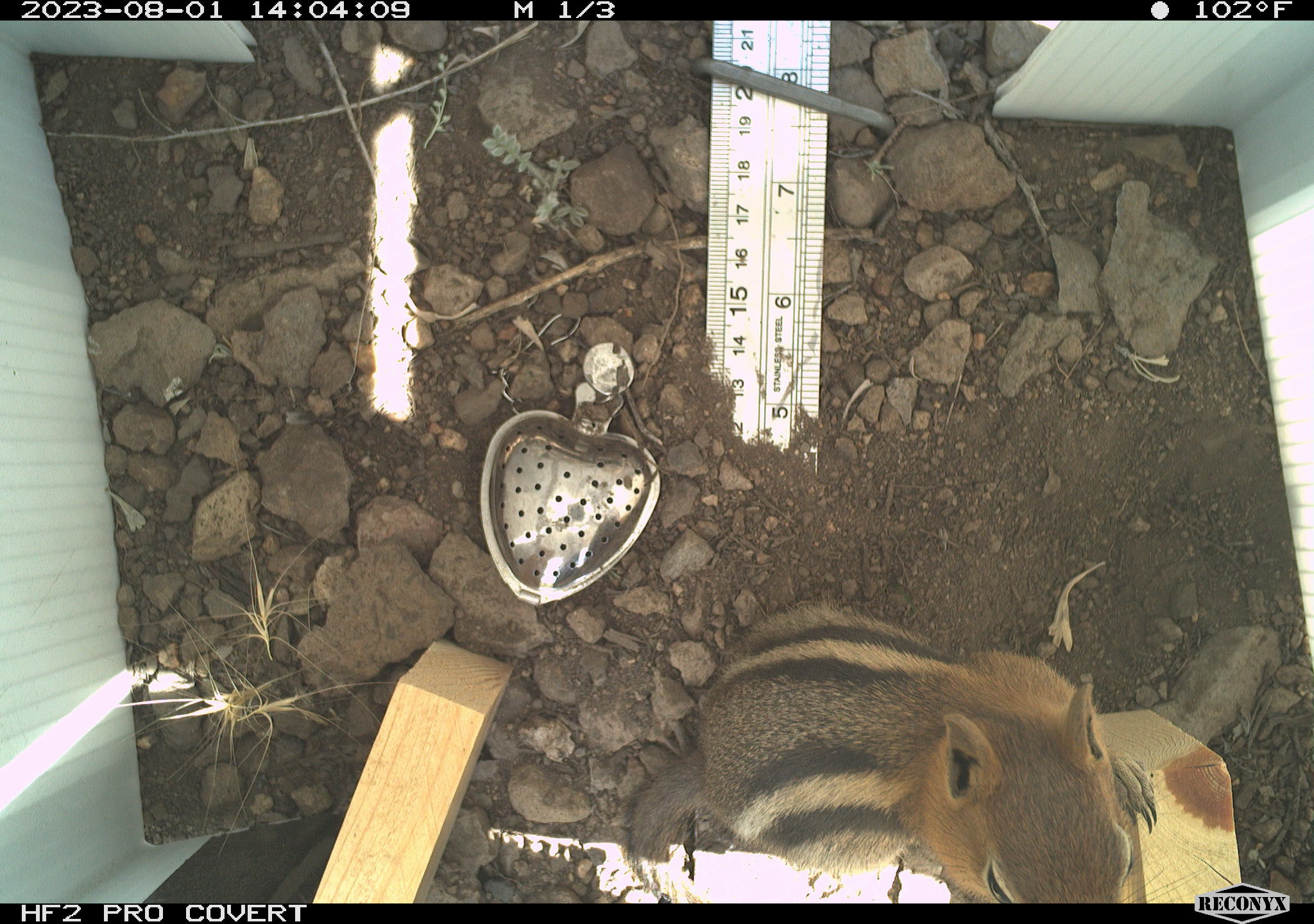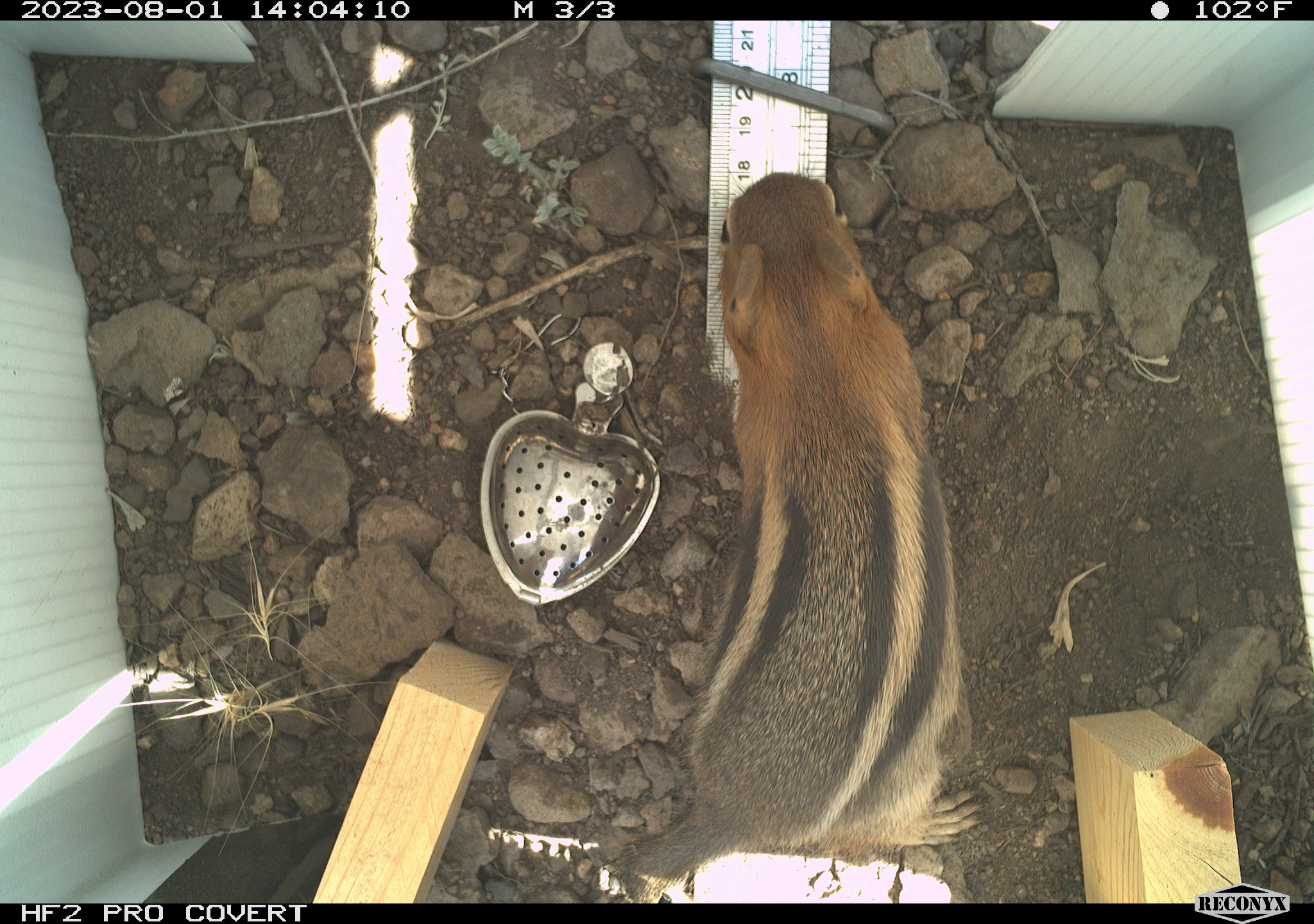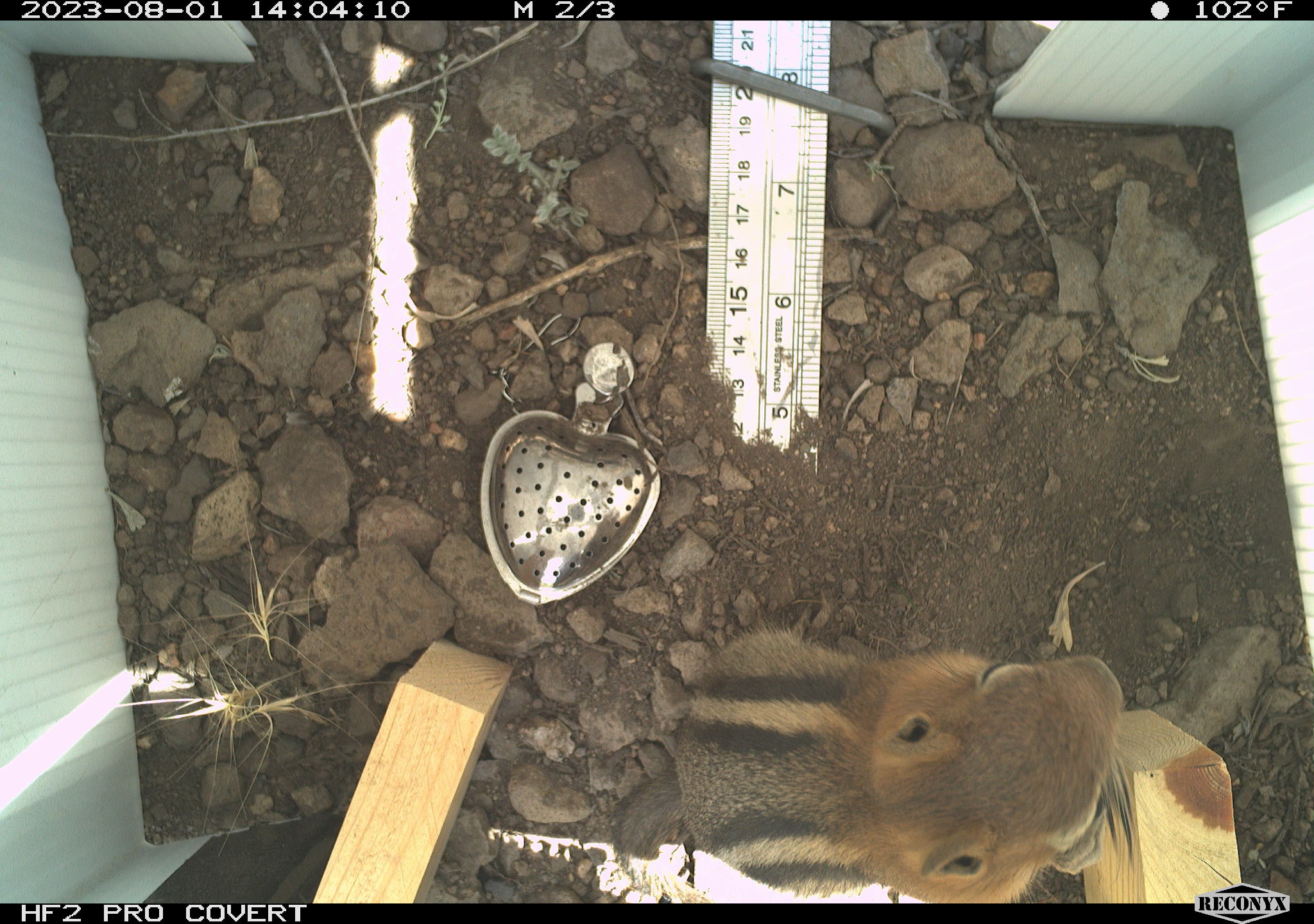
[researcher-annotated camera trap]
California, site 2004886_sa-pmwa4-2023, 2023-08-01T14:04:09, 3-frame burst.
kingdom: Animalia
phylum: Chordata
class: Mammalia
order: Rodentia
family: Sciuridae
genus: Callospermophilus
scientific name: Callospermophilus lateralis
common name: golden mantled ground squirrel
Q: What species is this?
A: Golden mantled ground squirrel (Callospermophilus lateralis).